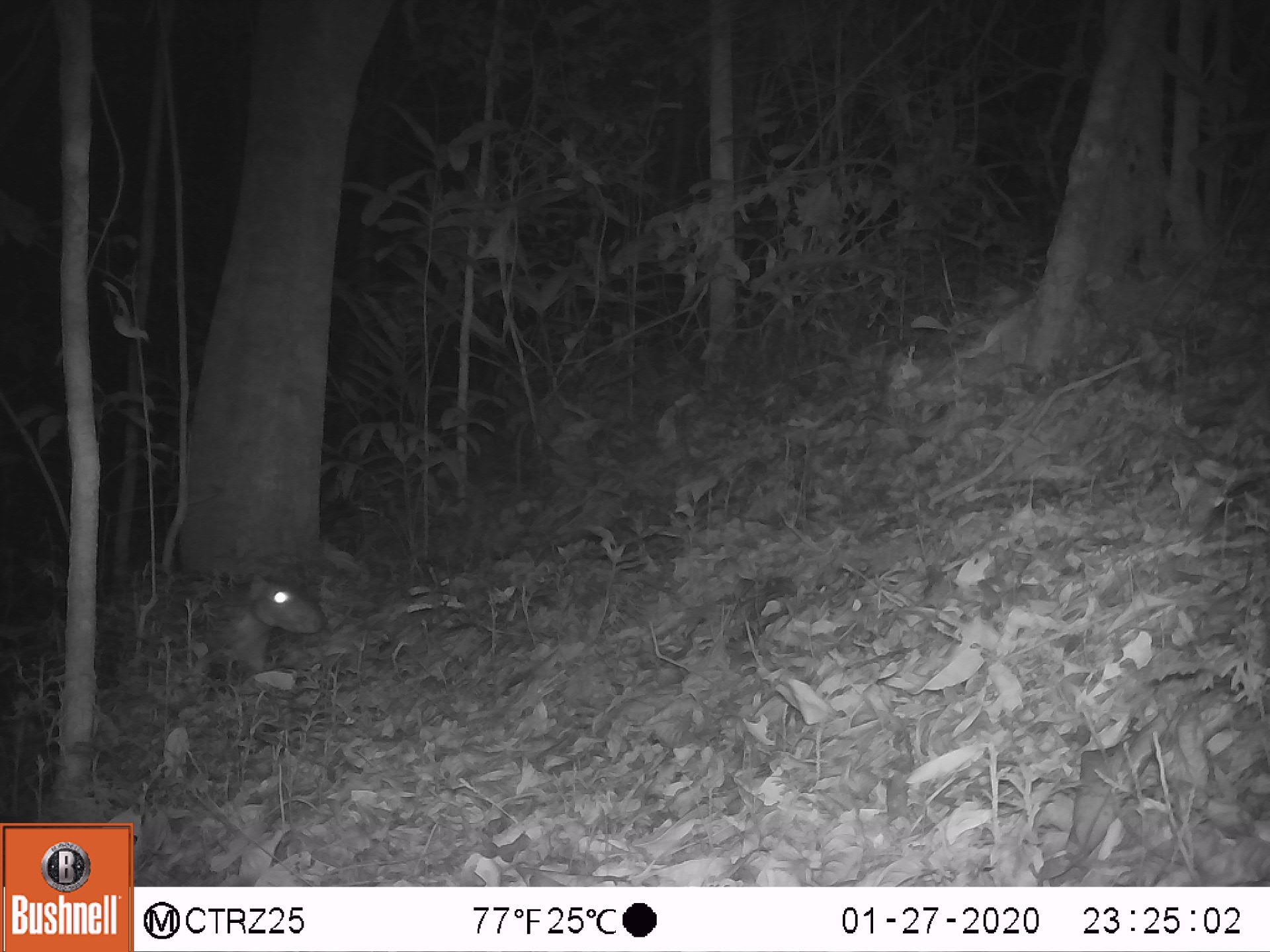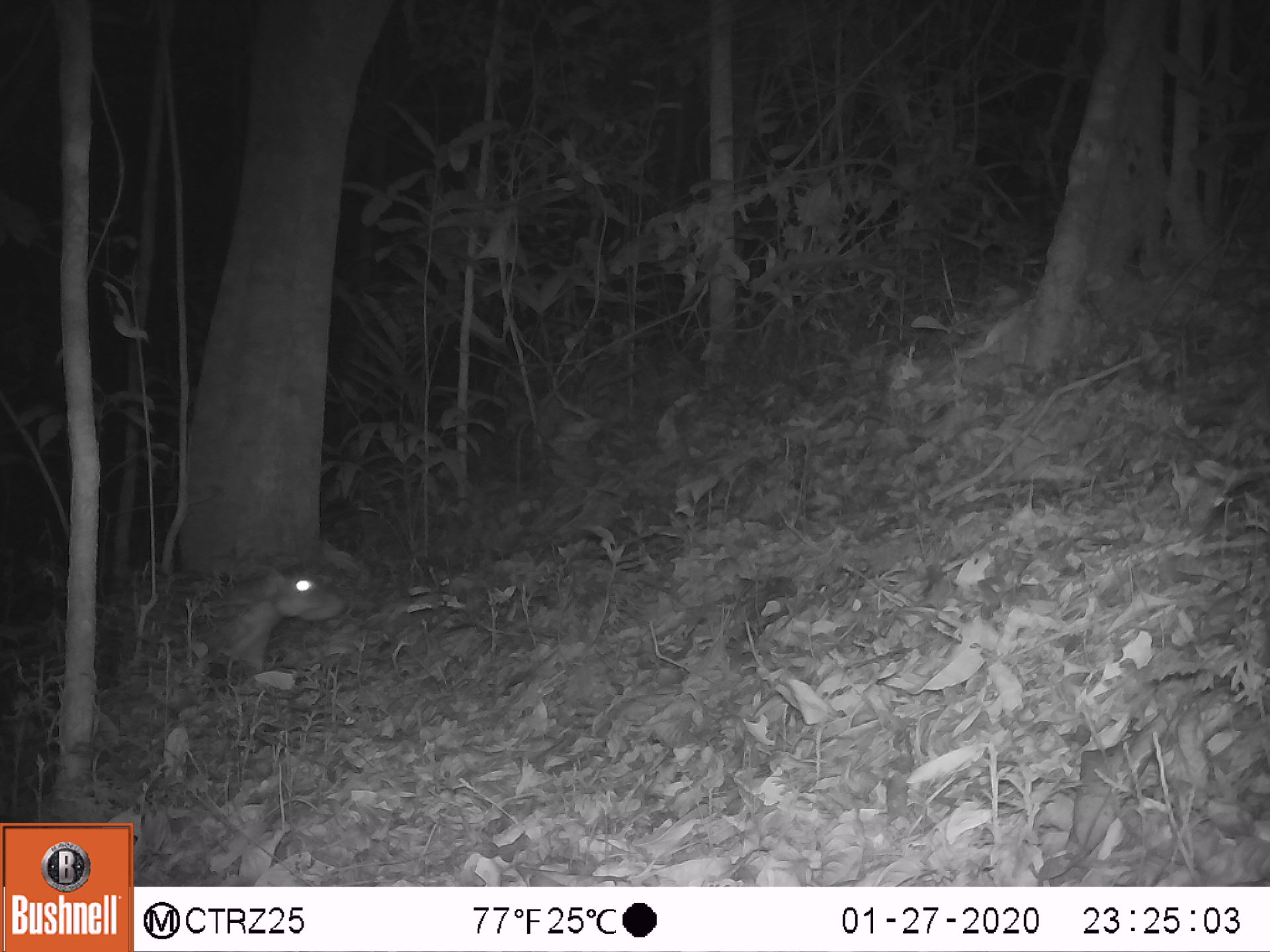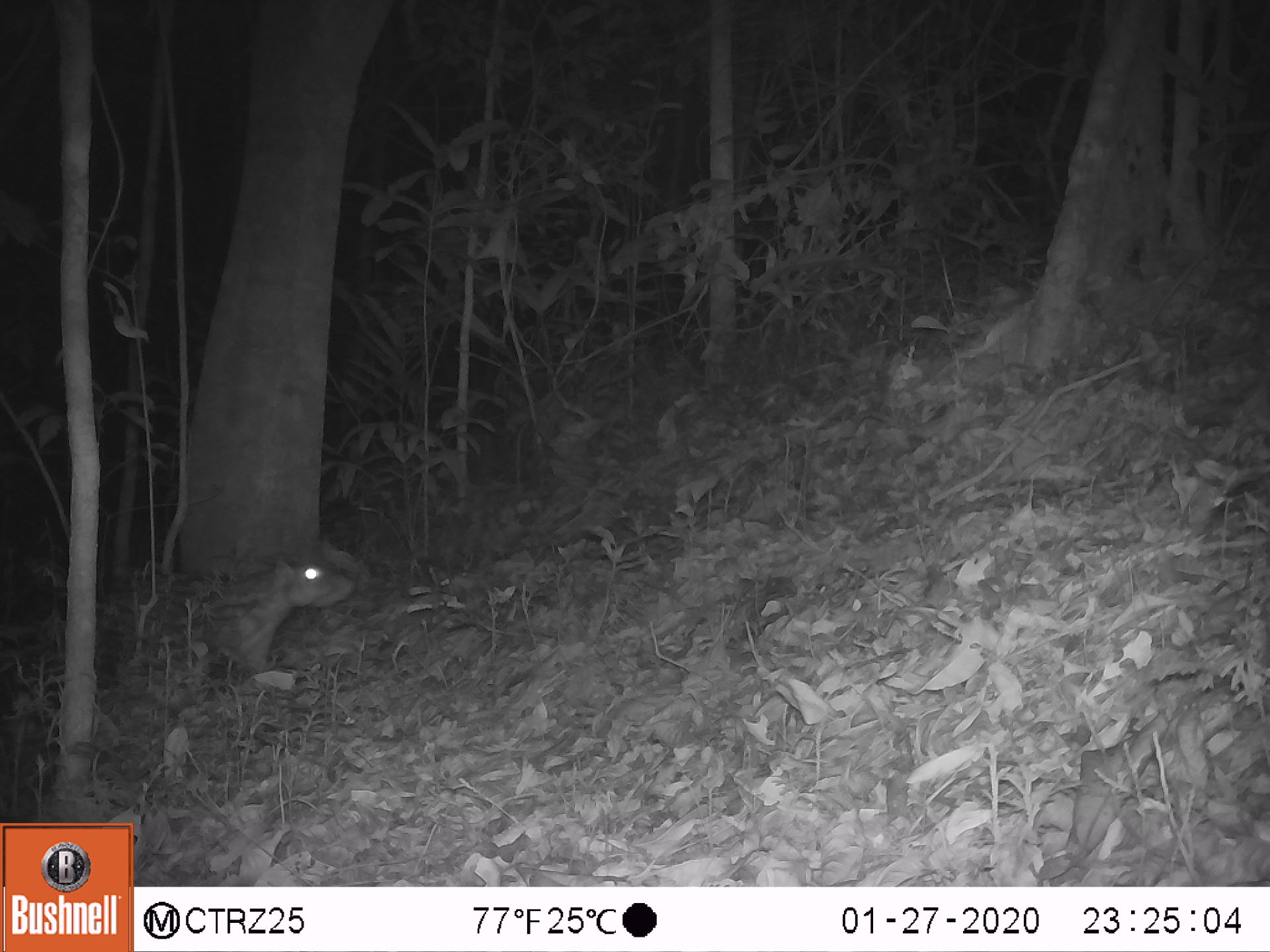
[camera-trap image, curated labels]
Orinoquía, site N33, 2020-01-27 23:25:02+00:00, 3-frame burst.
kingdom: Animalia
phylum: Chordata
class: Mammalia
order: Rodentia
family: Cuniculidae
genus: Cuniculus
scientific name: Cuniculus paca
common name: spotted paca